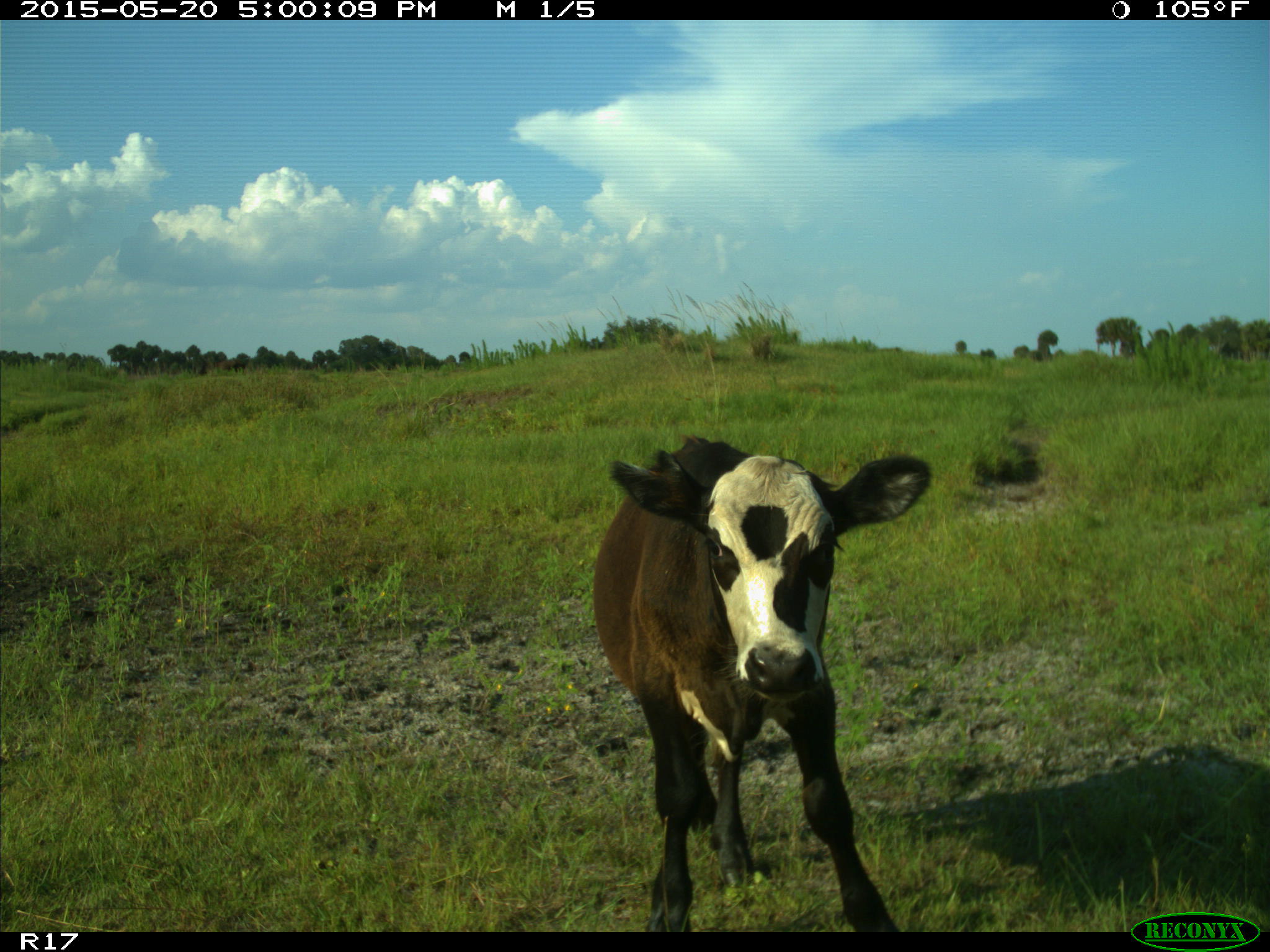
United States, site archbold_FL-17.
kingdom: Animalia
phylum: Chordata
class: Mammalia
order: Artiodactyla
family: Bovidae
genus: Bos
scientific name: Bos taurus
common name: domestic cow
Bos taurus (domestic cow).